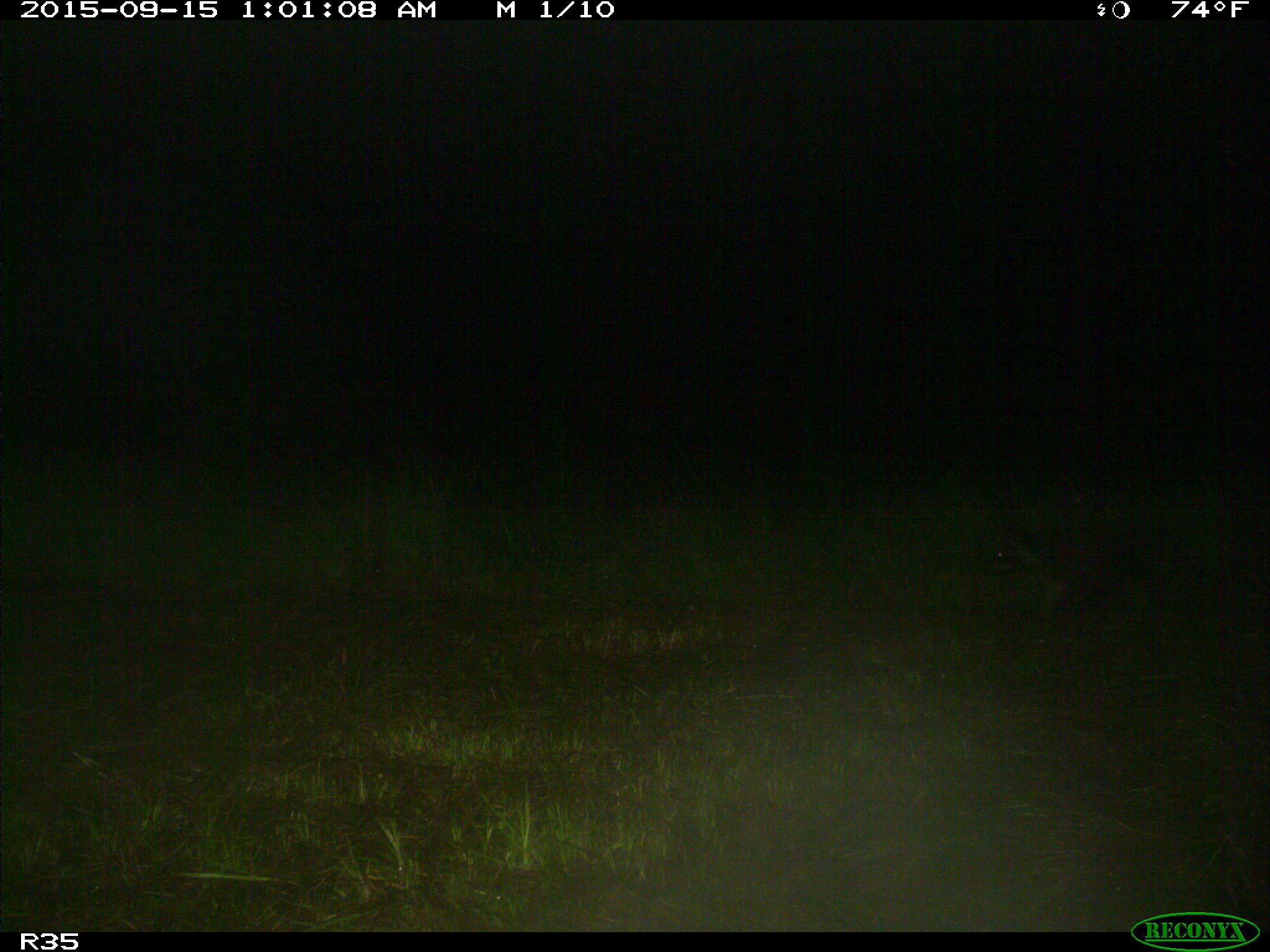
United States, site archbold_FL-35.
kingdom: Animalia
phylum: Chordata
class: Mammalia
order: Carnivora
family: Procyonidae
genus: Procyon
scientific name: Procyon lotor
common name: common raccoon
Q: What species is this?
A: Procyon lotor (common raccoon).